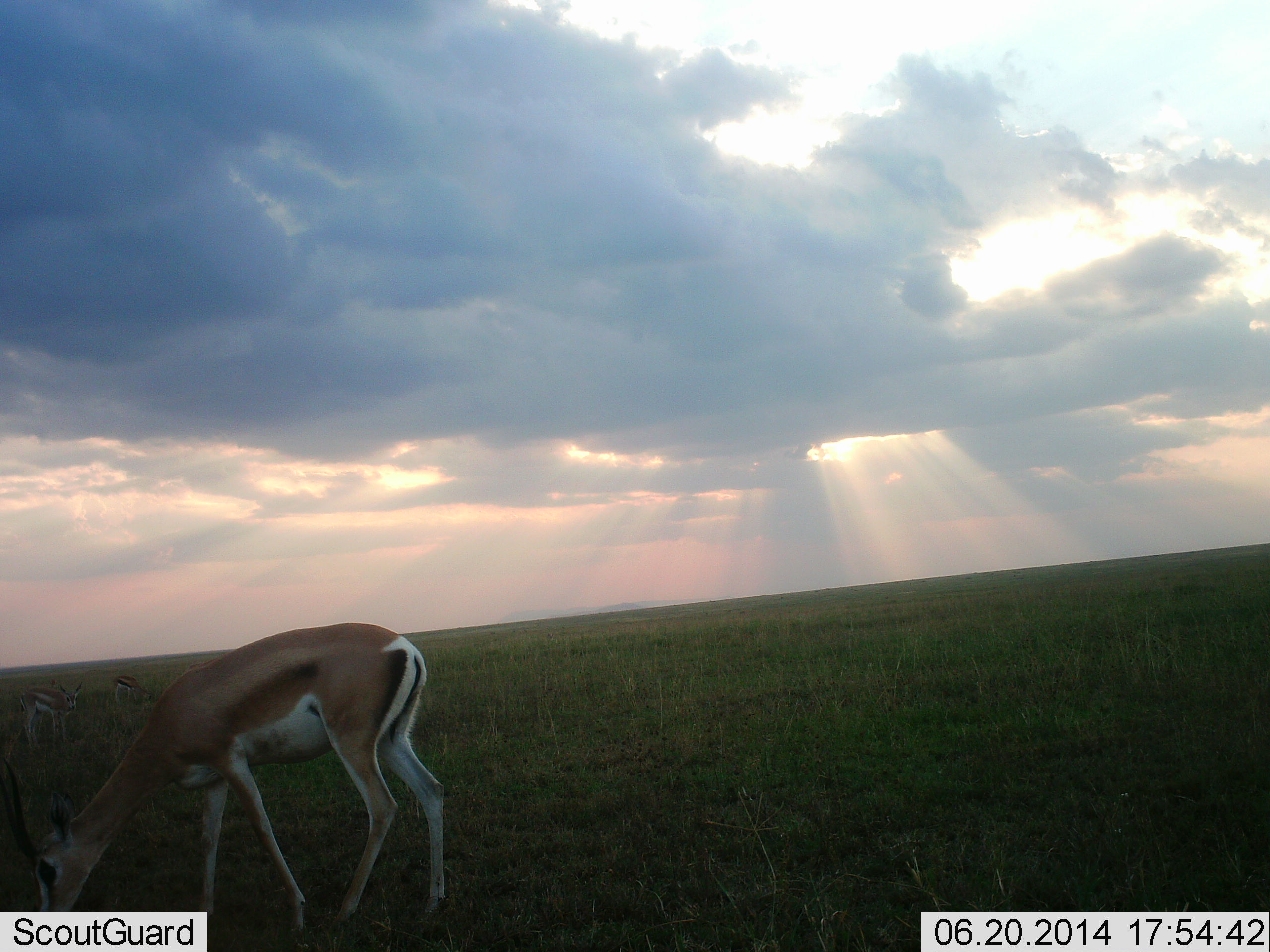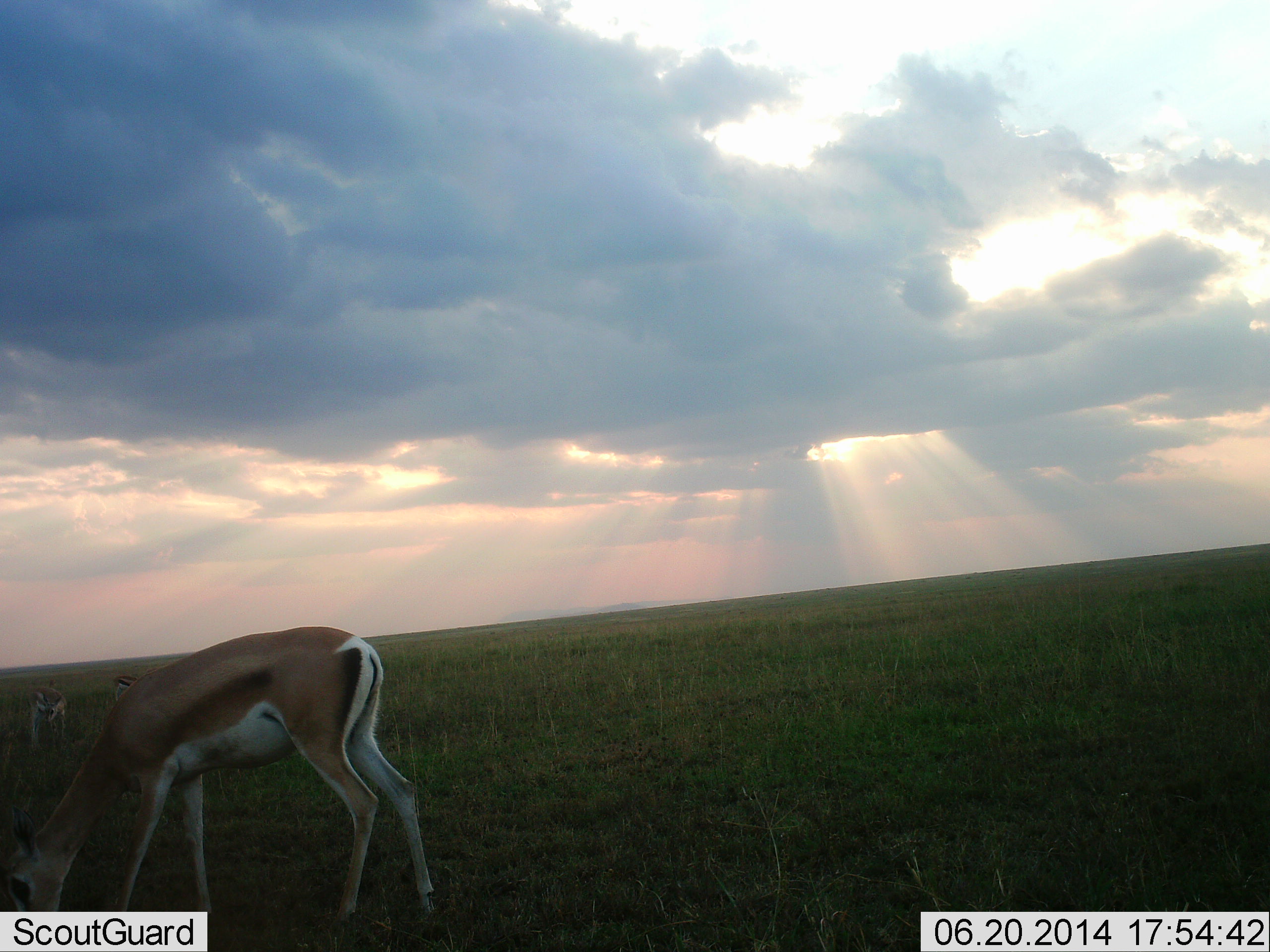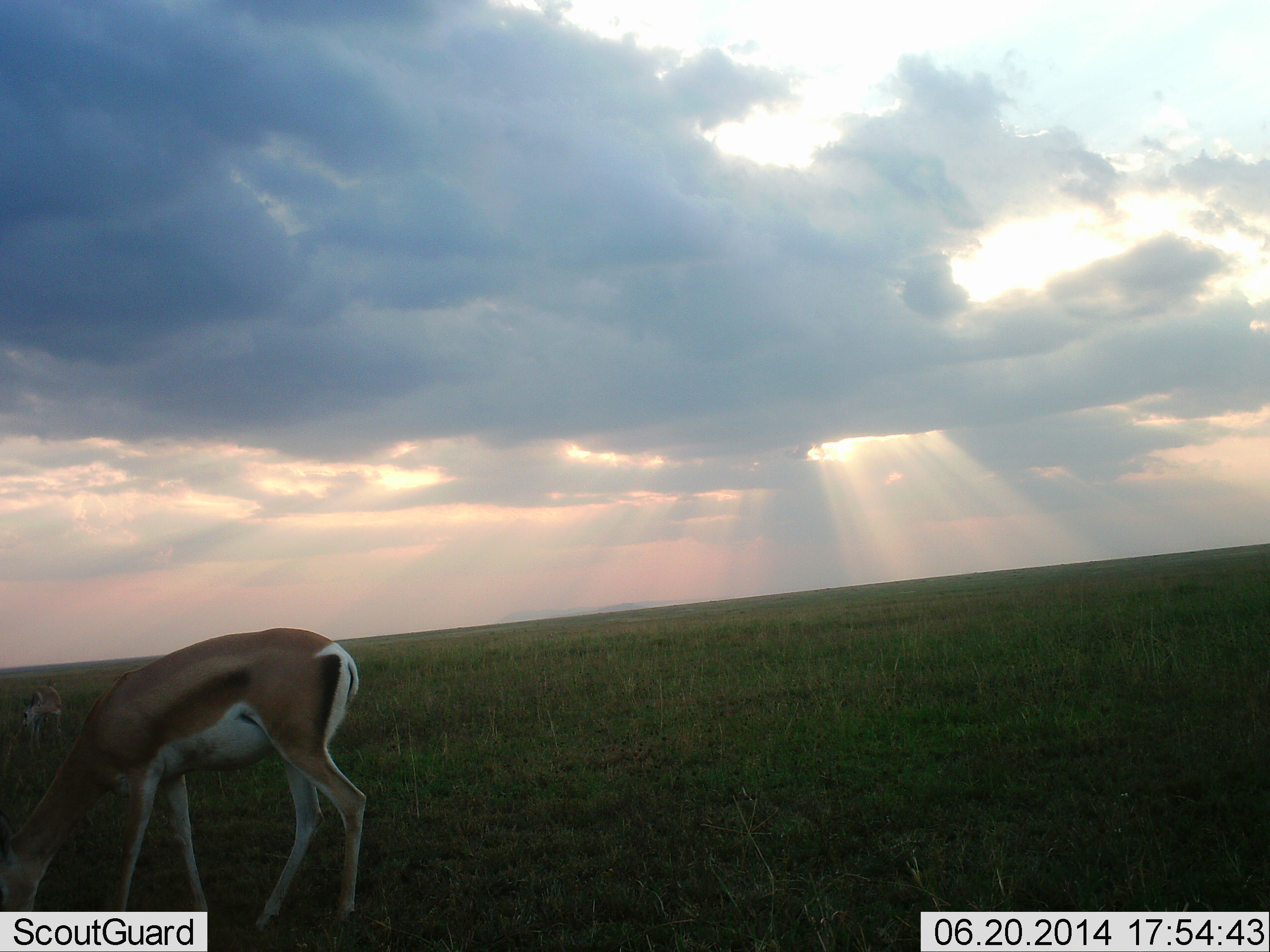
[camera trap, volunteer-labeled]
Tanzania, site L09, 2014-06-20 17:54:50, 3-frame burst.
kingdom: Animalia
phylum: Chordata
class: Mammalia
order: Artiodactyla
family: Bovidae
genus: Eudorcas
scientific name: Eudorcas thomsonii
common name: thomson's gazelle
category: gazellethomsons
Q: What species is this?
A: Gazellethomsons (thomson's gazelle) (Eudorcas thomsonii).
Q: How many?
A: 2.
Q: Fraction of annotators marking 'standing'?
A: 38%.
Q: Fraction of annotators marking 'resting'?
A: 0%.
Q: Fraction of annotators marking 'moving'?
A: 6%.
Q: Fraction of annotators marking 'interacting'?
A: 0%.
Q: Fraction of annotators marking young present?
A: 0%.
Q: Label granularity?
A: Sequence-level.